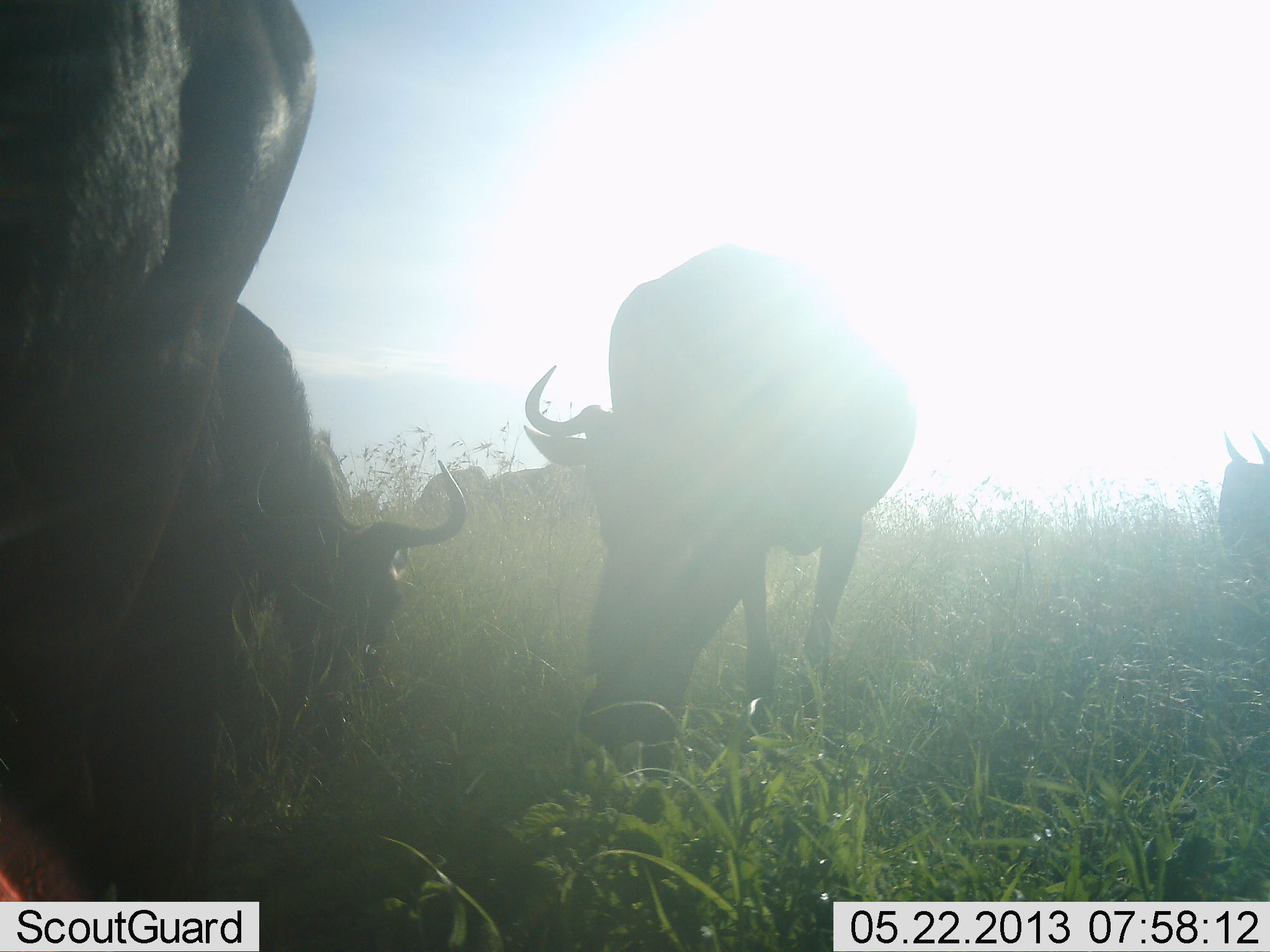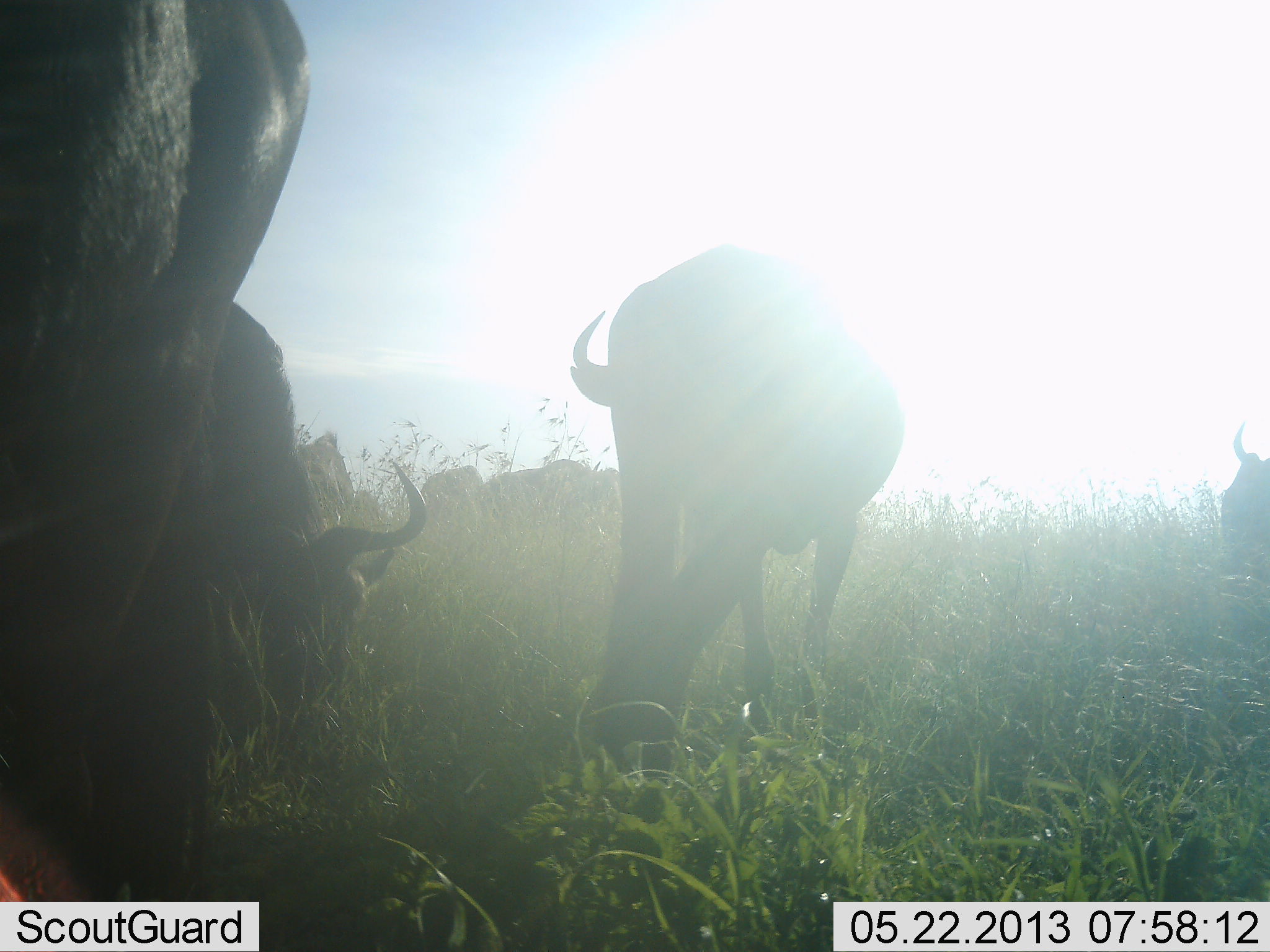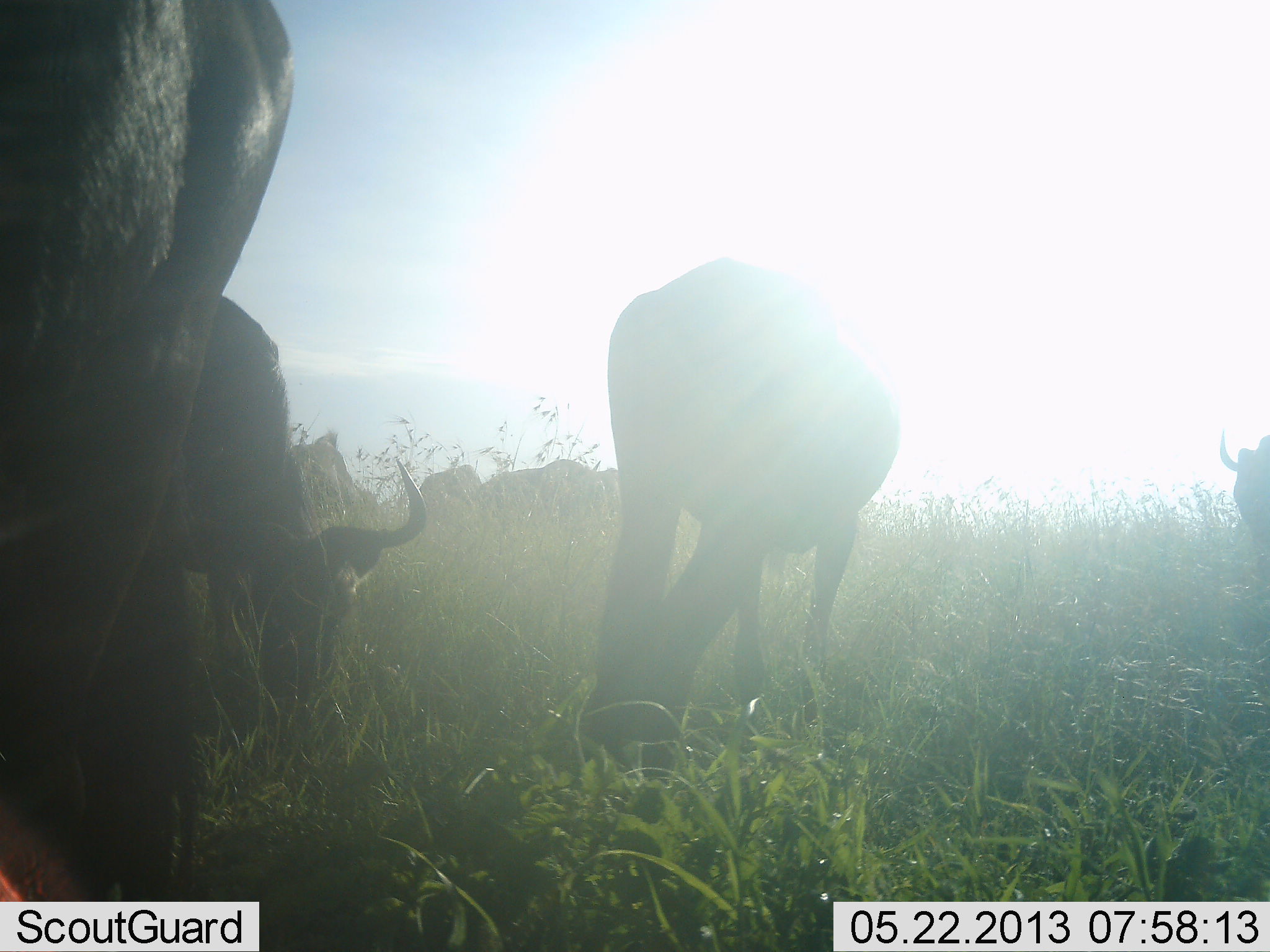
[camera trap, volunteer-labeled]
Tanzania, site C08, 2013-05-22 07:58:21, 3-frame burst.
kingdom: Animalia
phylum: Chordata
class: Mammalia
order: Artiodactyla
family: Bovidae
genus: Connochaetes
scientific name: Connochaetes taurinus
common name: blue wildebeest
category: wildebeest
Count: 6.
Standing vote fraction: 53%.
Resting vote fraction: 6%.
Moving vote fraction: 6%.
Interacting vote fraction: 0%.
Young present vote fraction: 0%.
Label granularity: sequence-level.